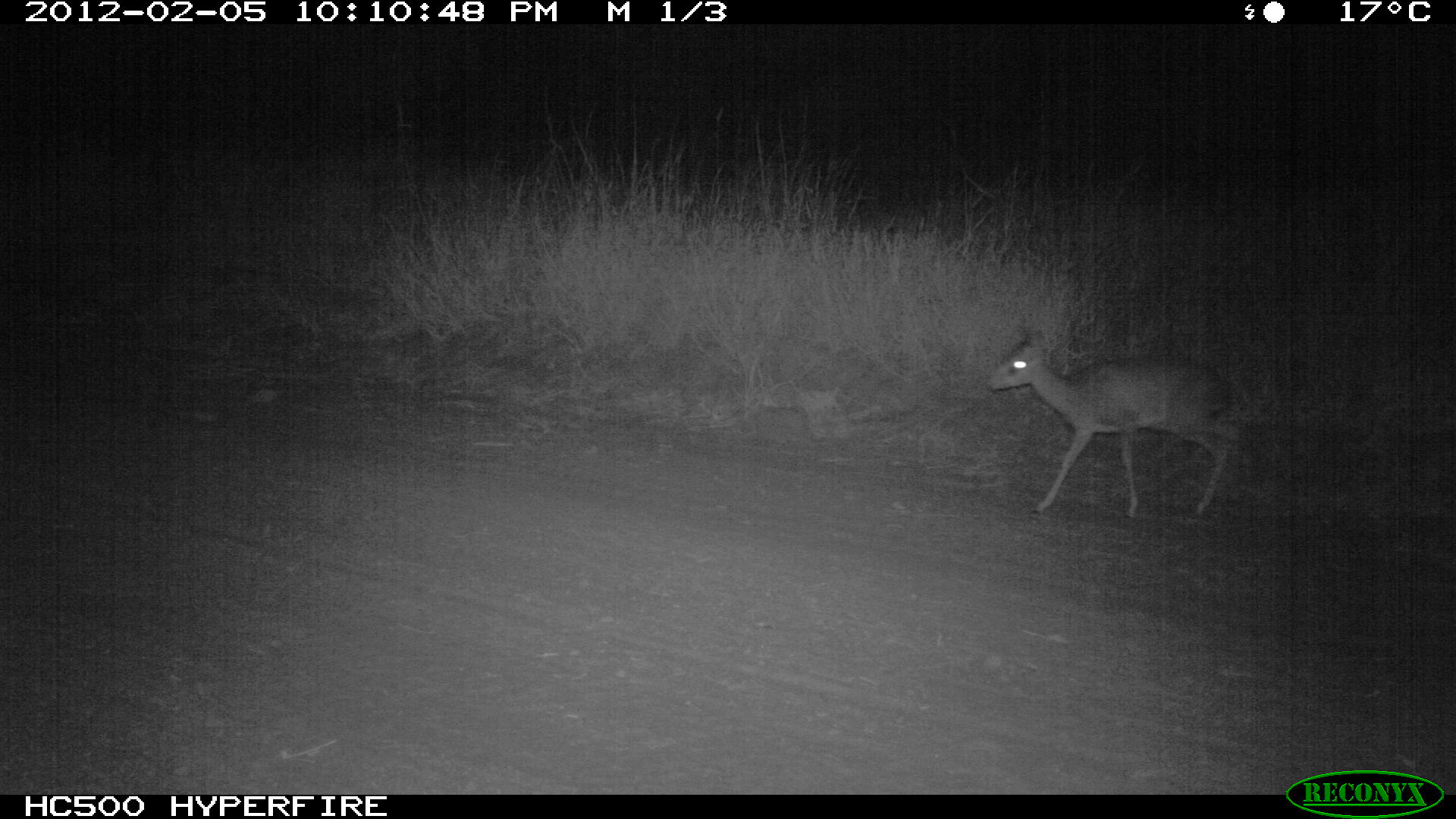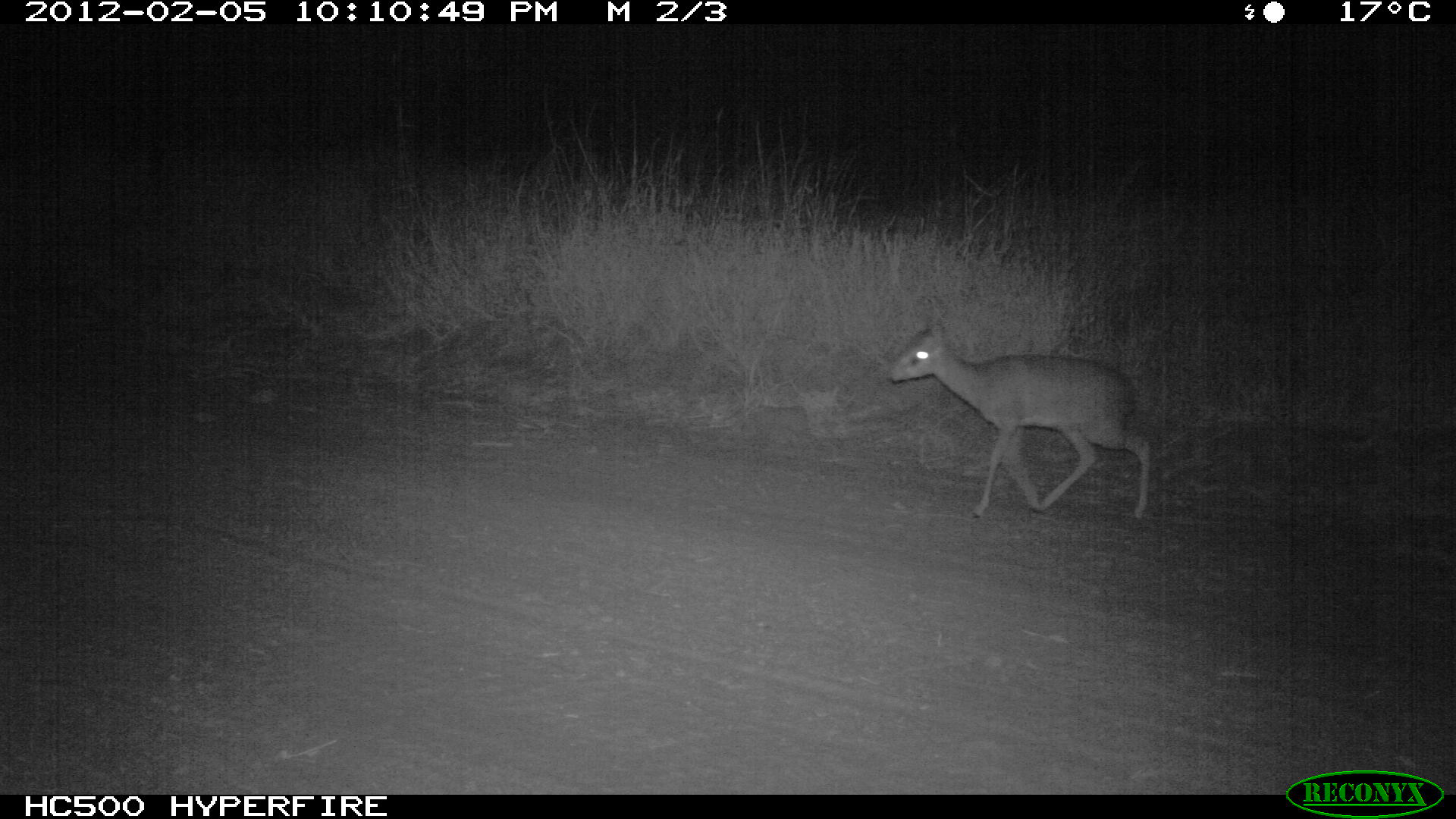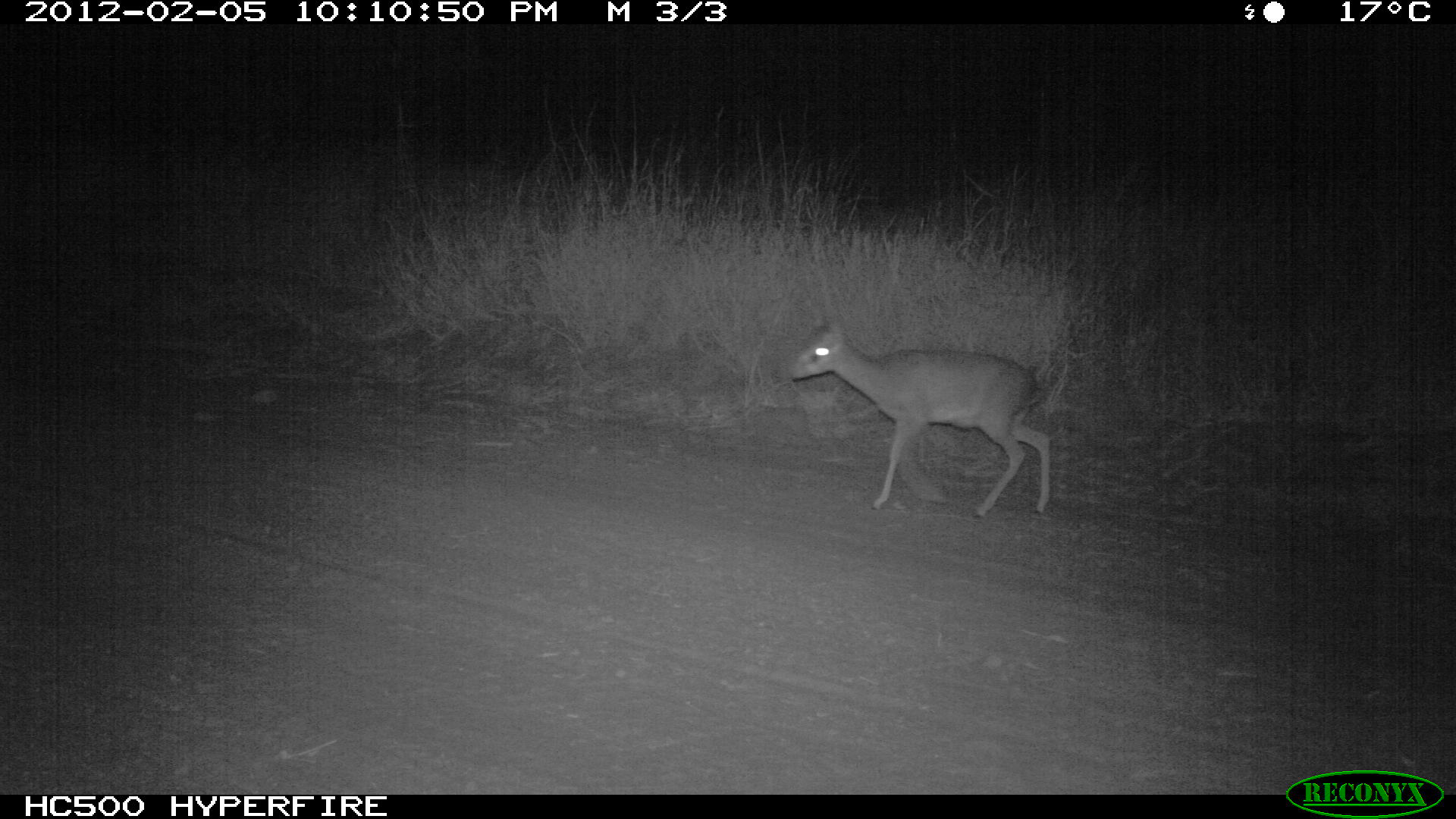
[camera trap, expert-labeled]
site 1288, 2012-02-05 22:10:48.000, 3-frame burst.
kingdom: Animalia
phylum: Chordata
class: Mammalia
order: Artiodactyla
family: Bovidae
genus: Madoqua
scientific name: Madoqua guentheri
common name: günther's dik-dik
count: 1